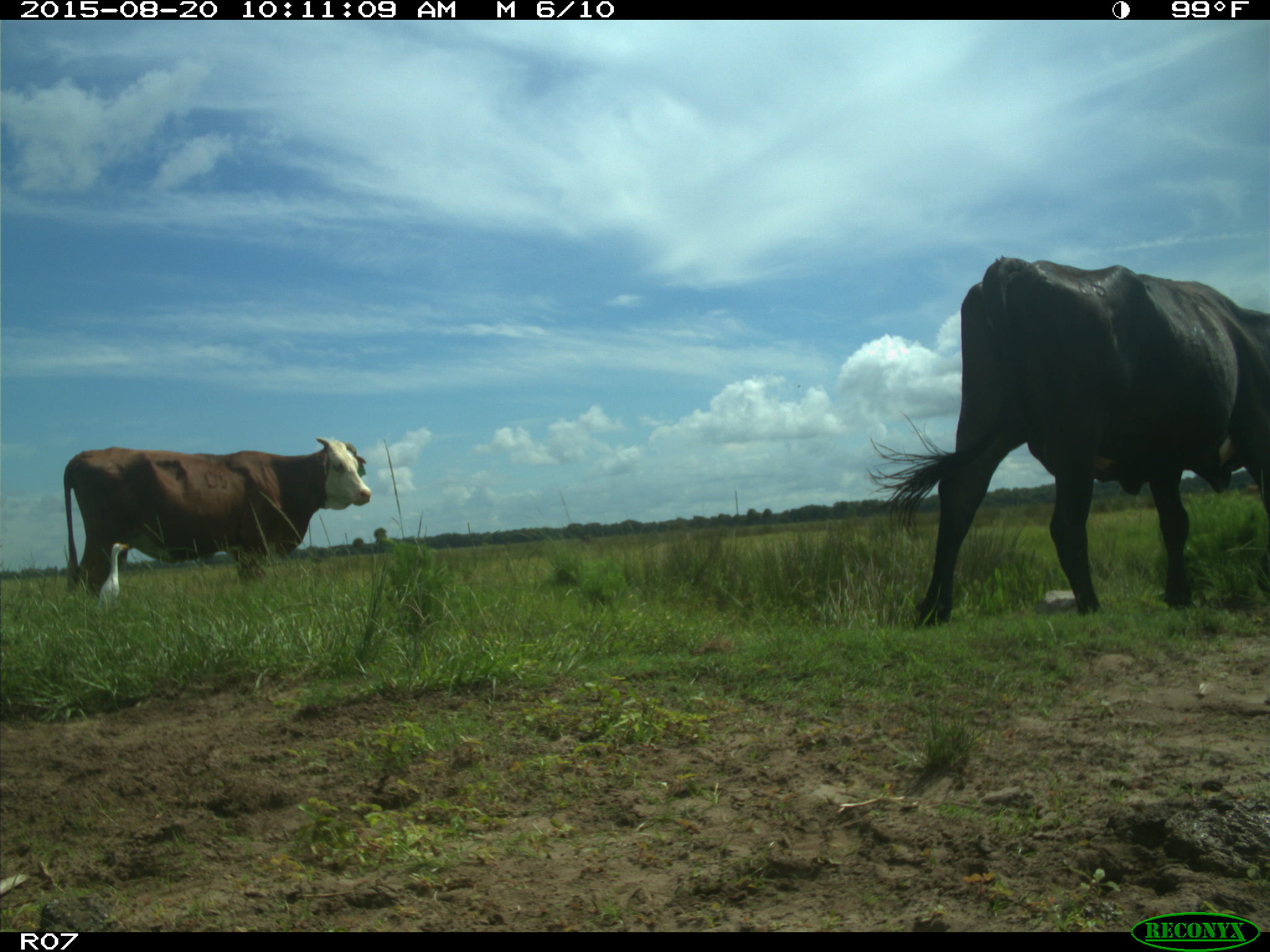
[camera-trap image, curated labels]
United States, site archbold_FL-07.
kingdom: Animalia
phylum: Chordata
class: Mammalia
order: Artiodactyla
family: Bovidae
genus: Bos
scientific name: Bos taurus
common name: domestic cow